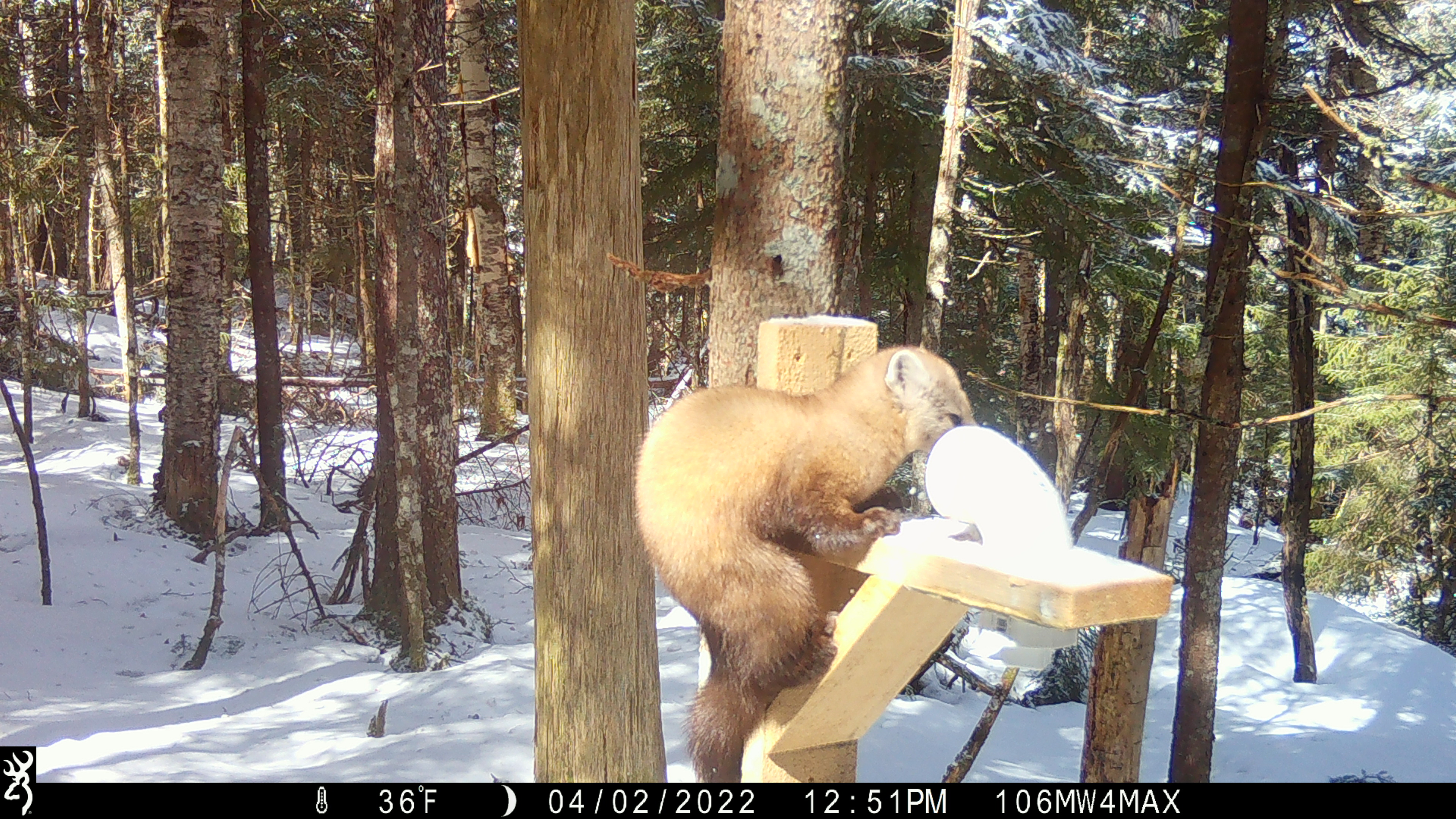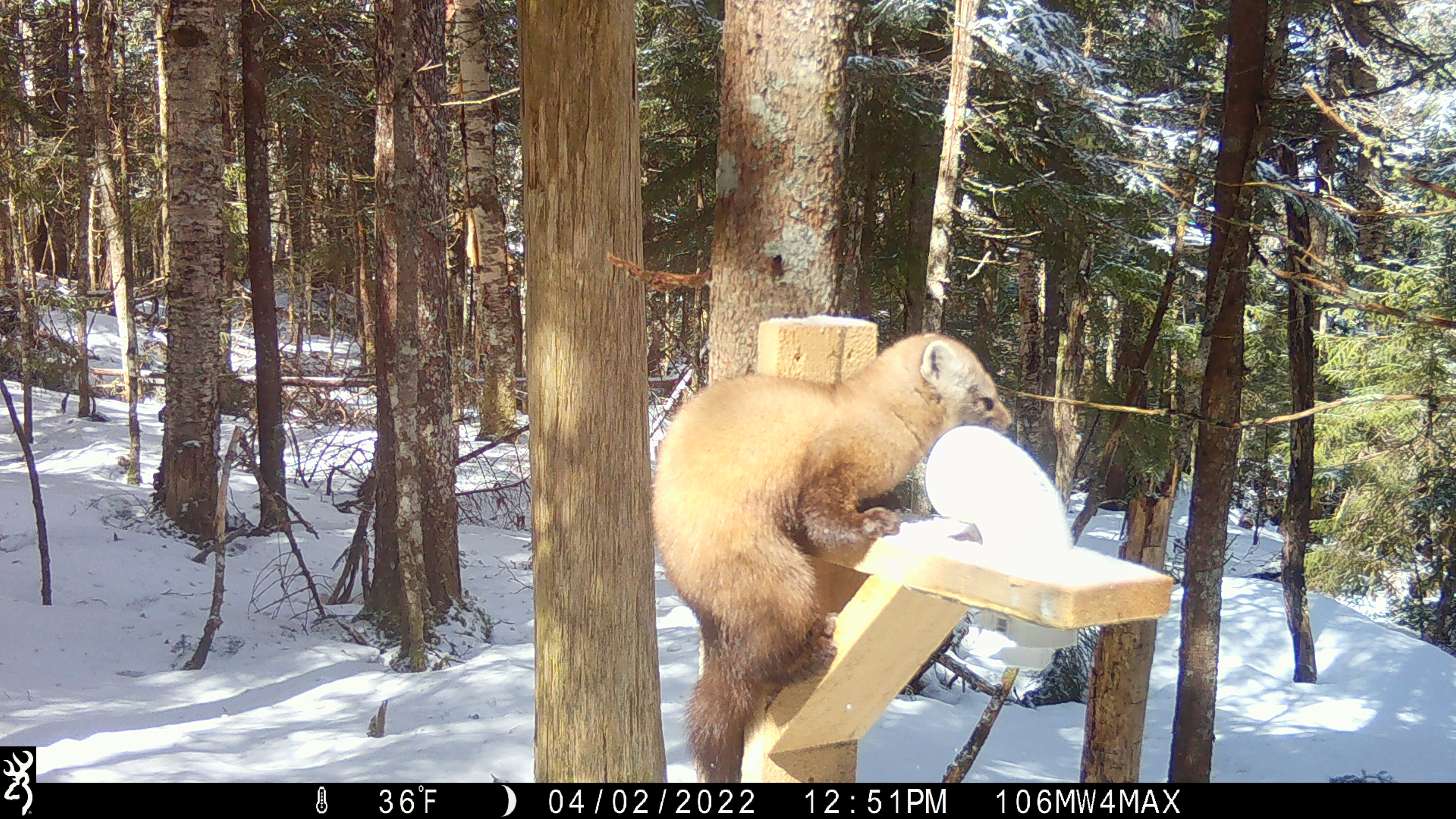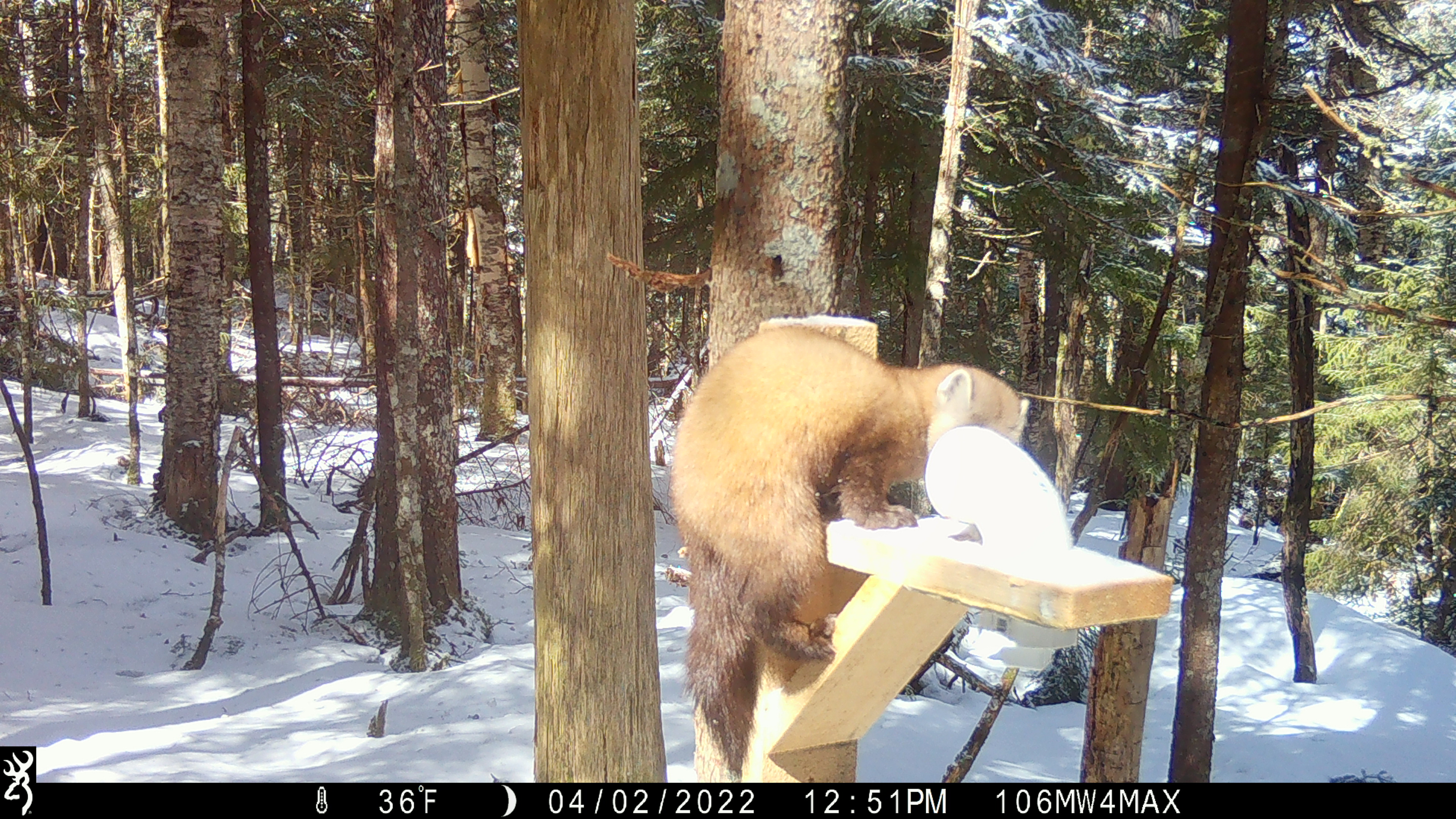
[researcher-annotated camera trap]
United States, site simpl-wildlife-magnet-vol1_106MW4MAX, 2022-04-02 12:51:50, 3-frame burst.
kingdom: Animalia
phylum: Chordata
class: Mammalia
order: Carnivora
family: Mustelidae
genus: Martes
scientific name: Martes americana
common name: american marten